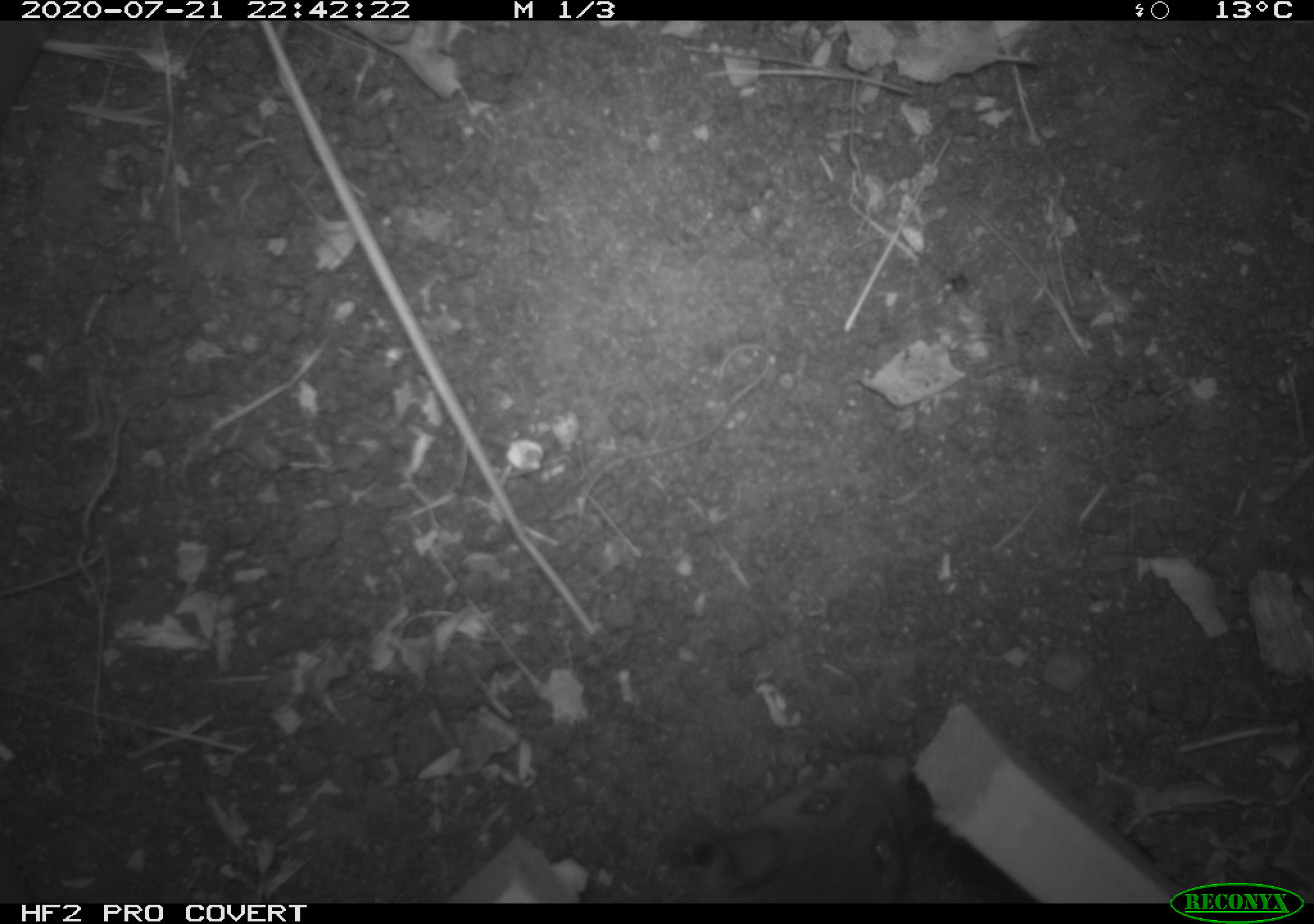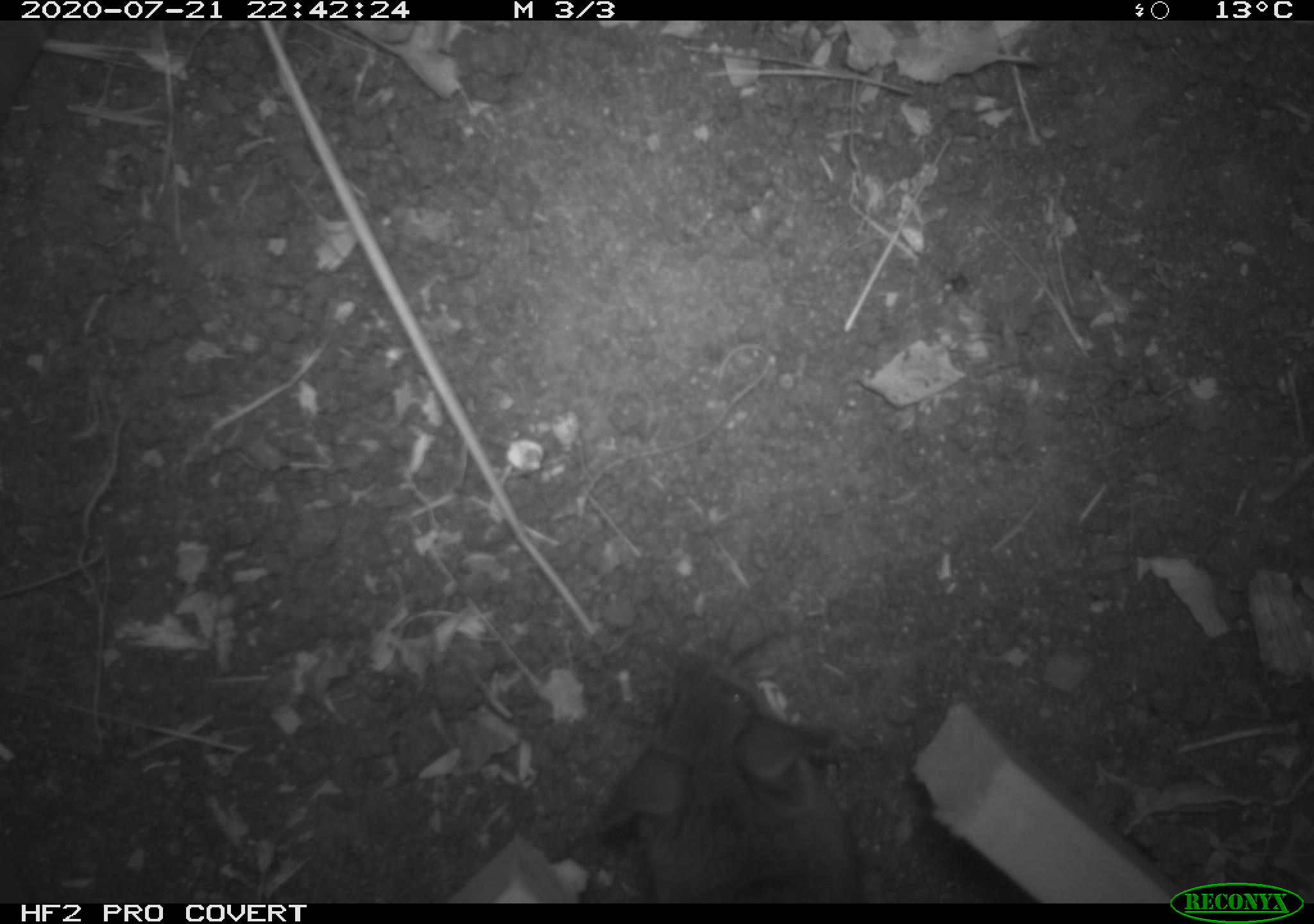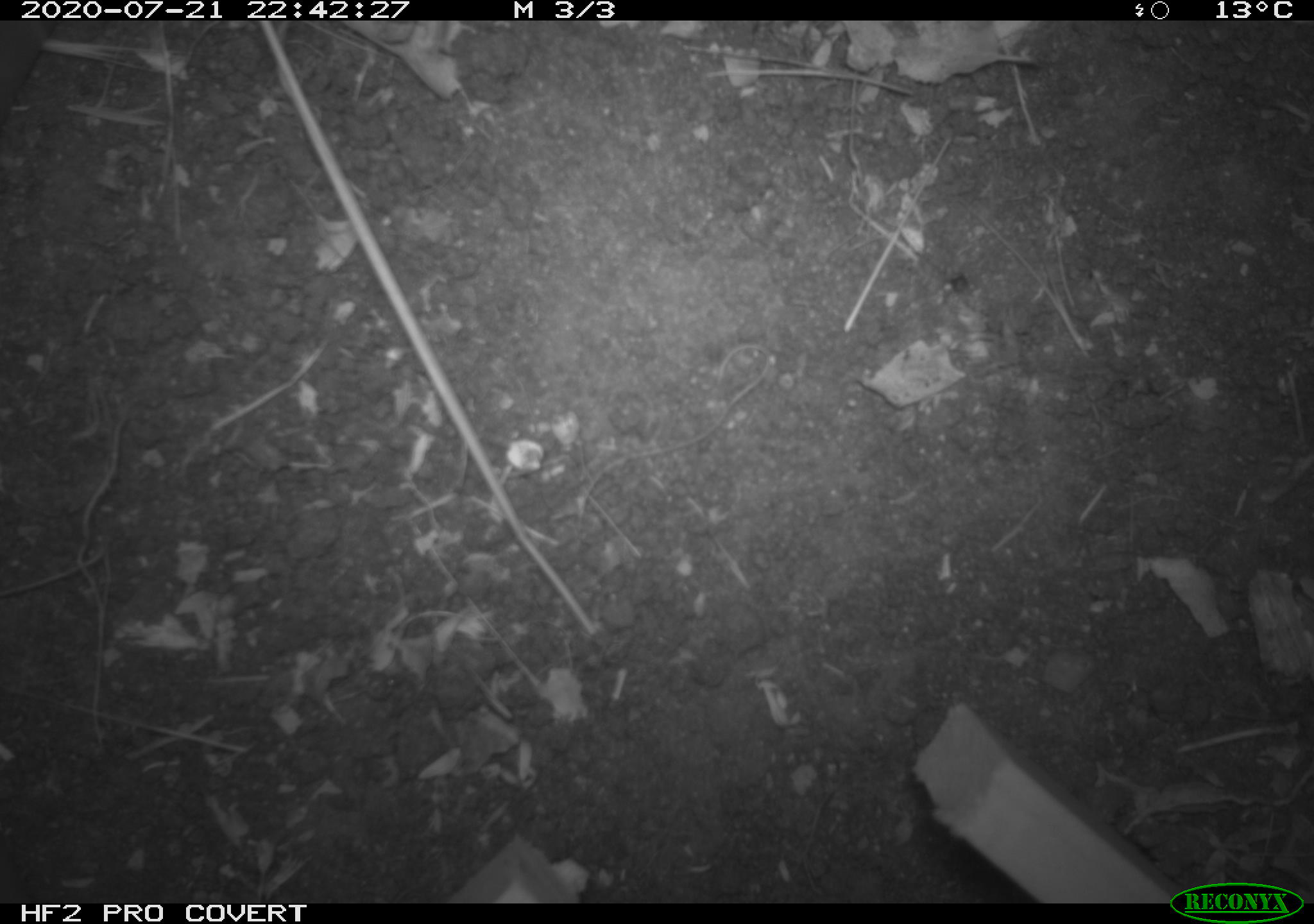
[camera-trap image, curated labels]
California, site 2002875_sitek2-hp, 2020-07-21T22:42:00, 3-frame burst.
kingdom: Animalia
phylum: Chordata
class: Mammalia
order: Rodentia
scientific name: Rodentia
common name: rodent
Rodent (Rodentia).